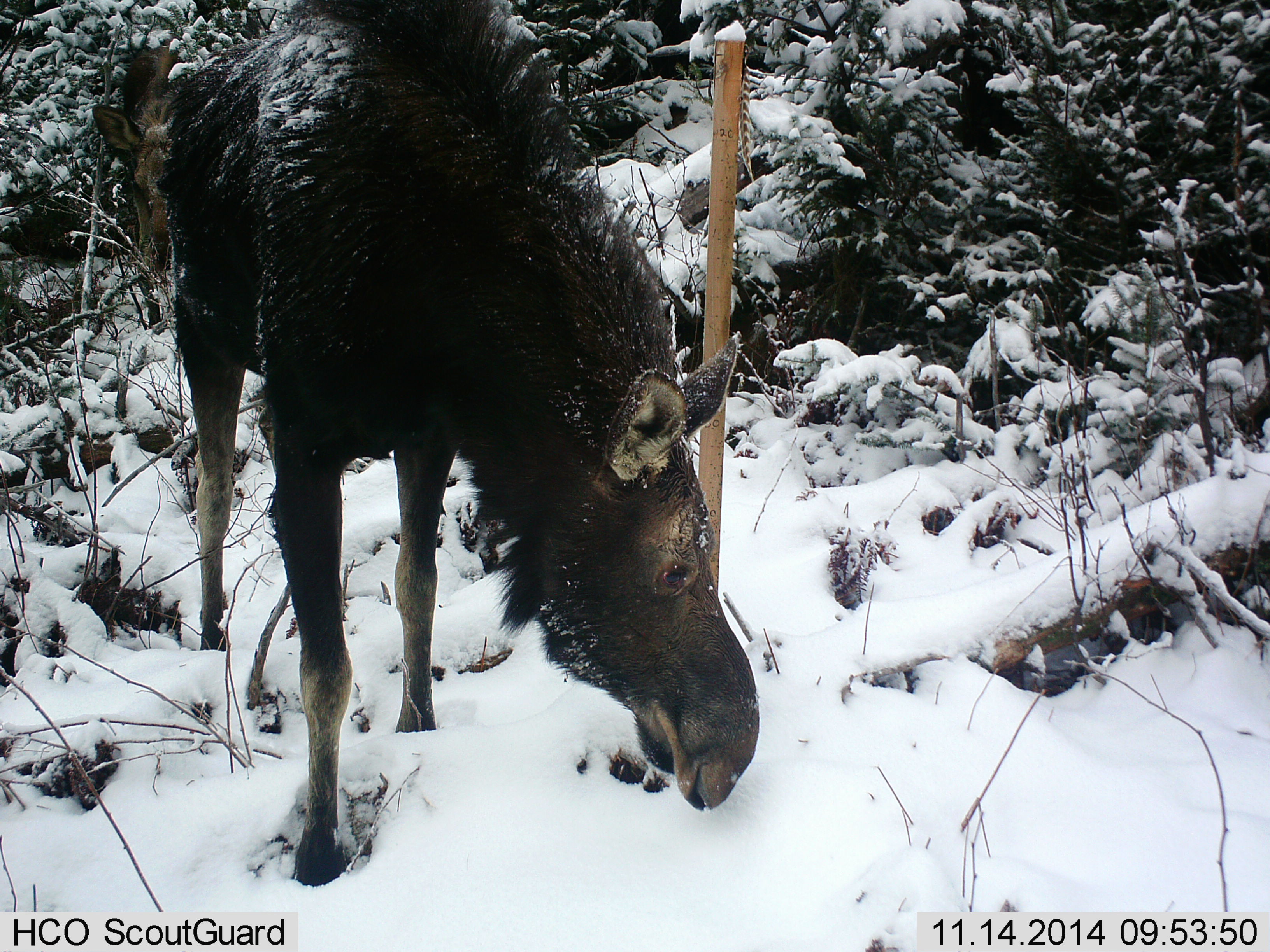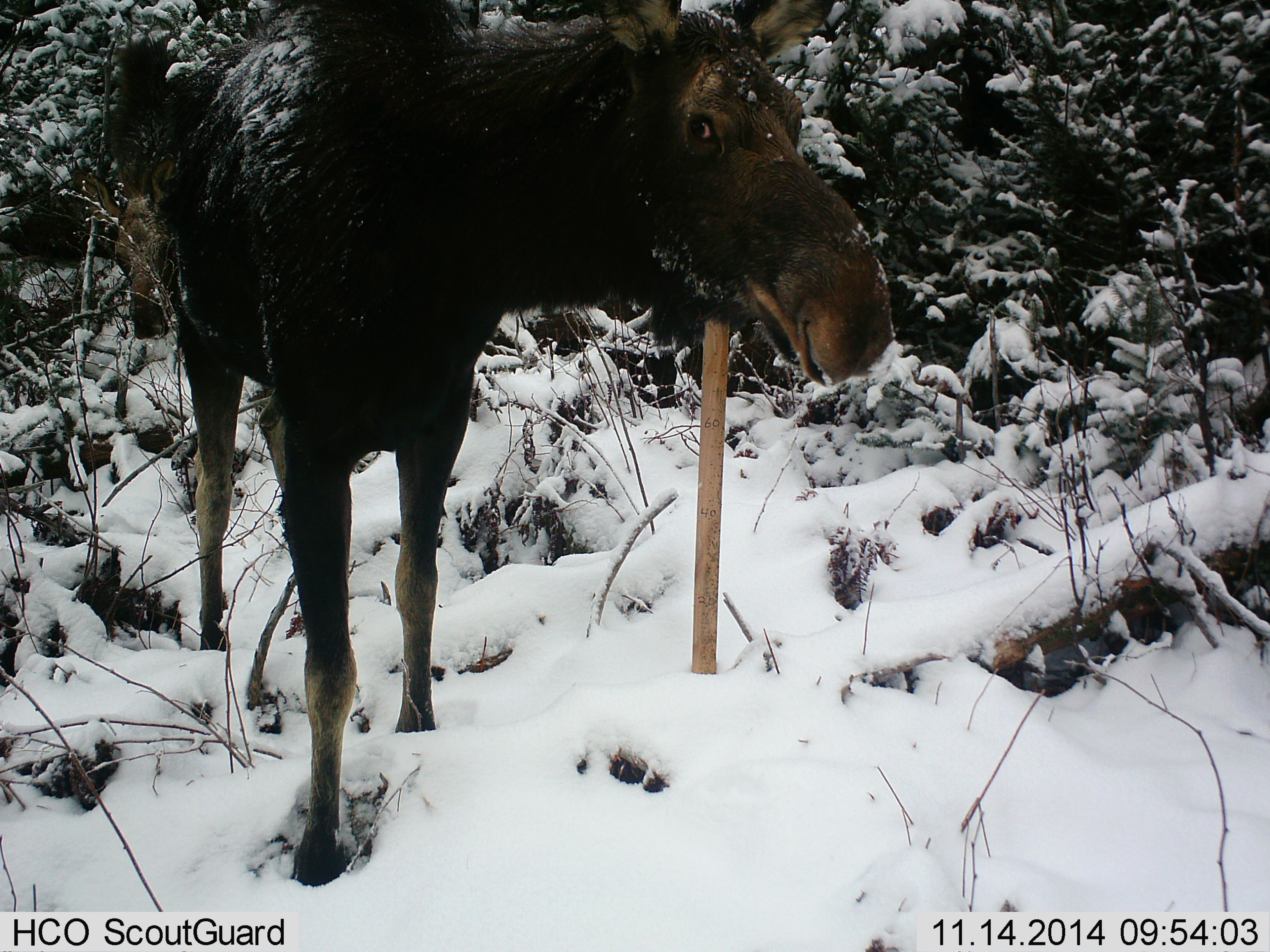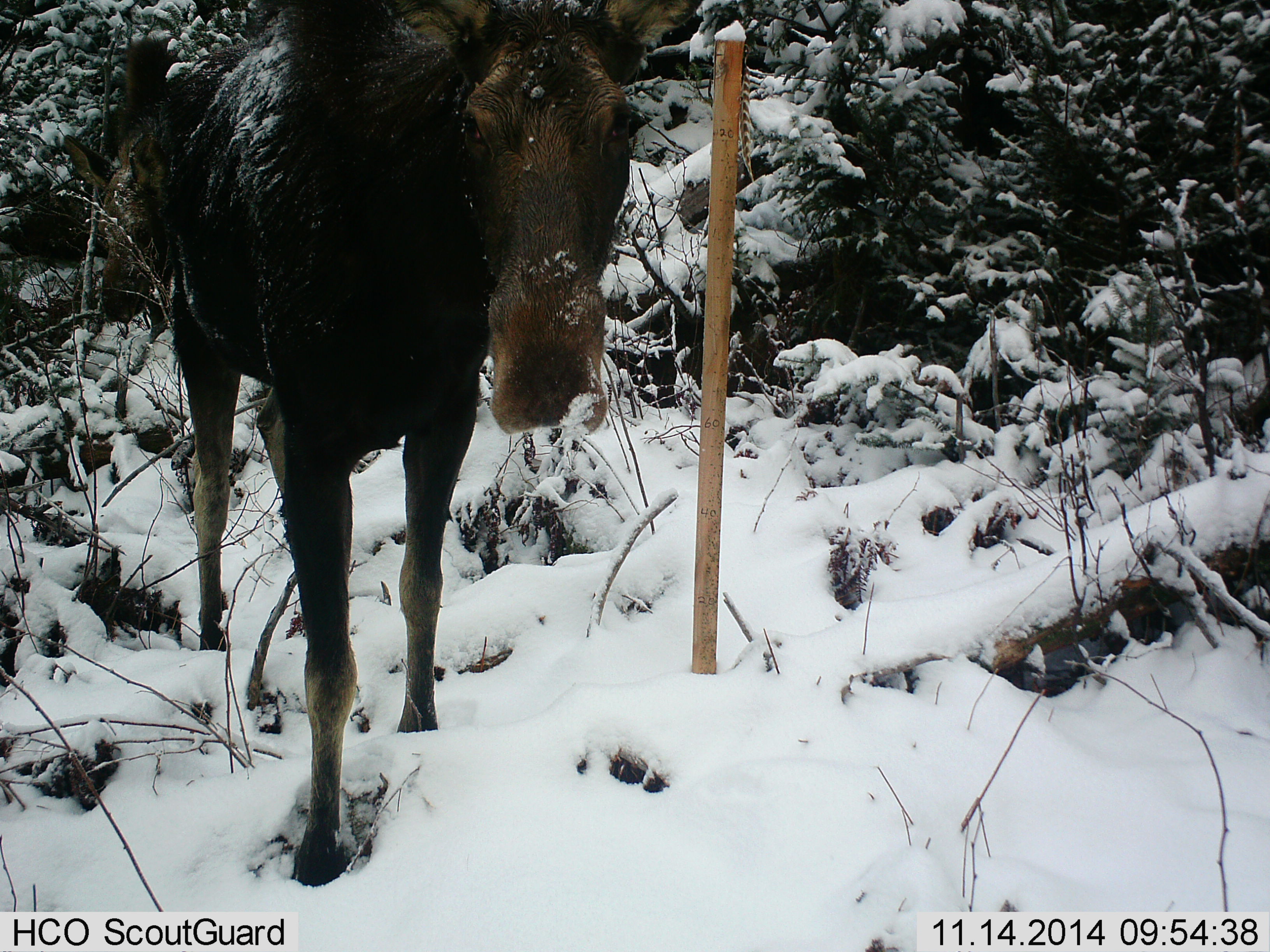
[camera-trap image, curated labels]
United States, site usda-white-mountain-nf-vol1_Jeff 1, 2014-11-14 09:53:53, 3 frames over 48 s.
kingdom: Animalia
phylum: Chordata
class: Mammalia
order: Artiodactyla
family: Cervidae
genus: Alces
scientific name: Alces alces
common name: moose